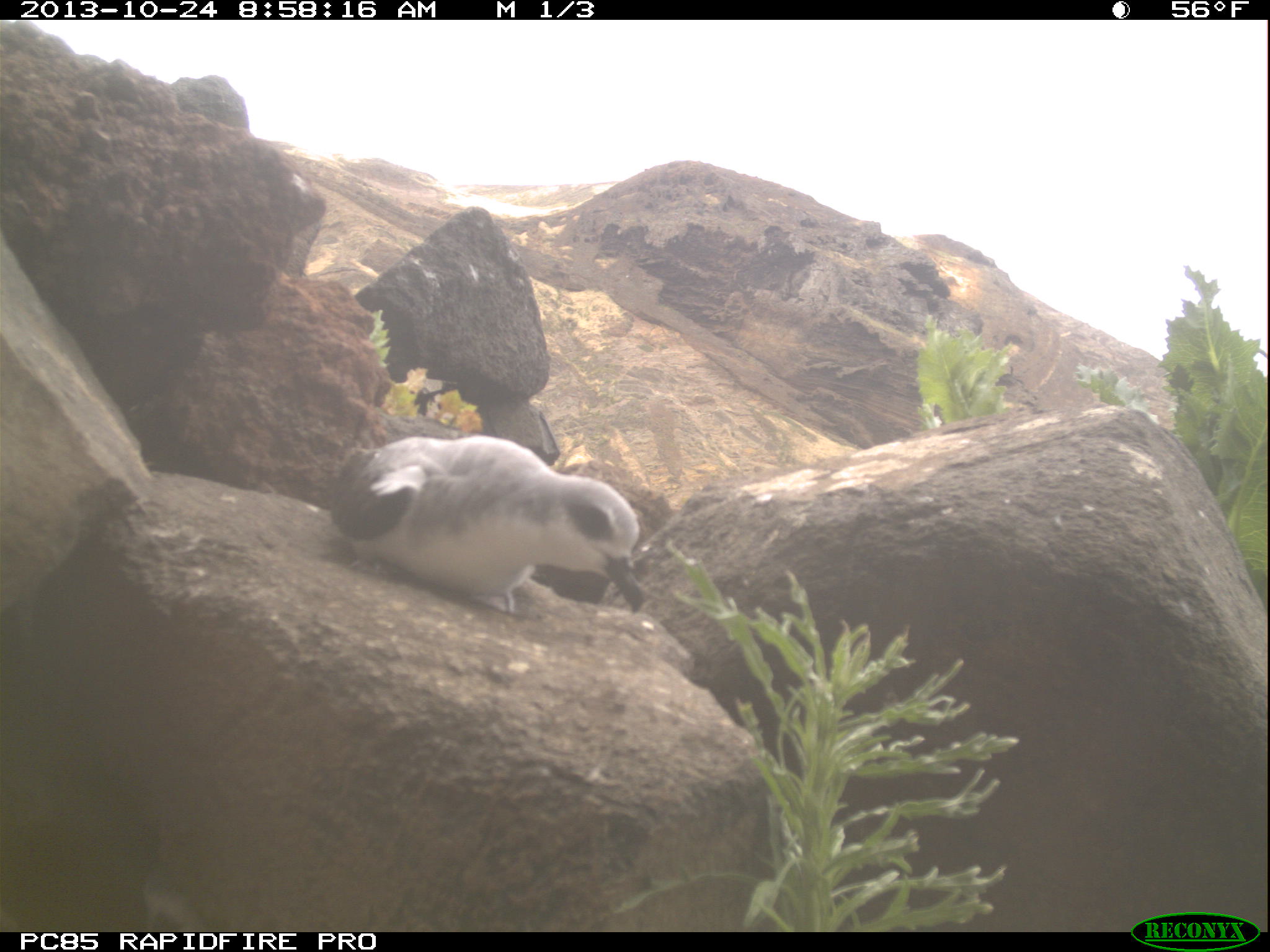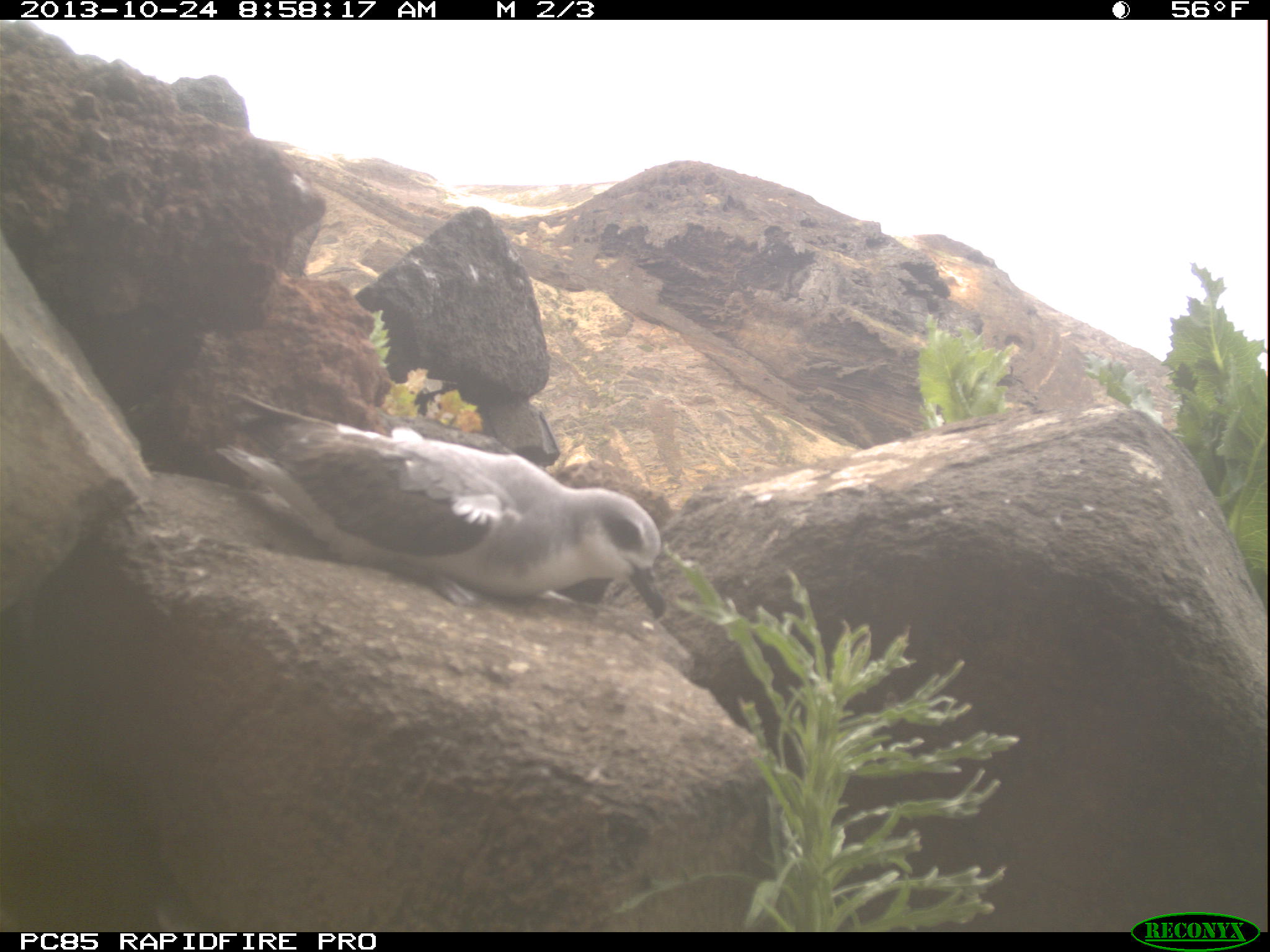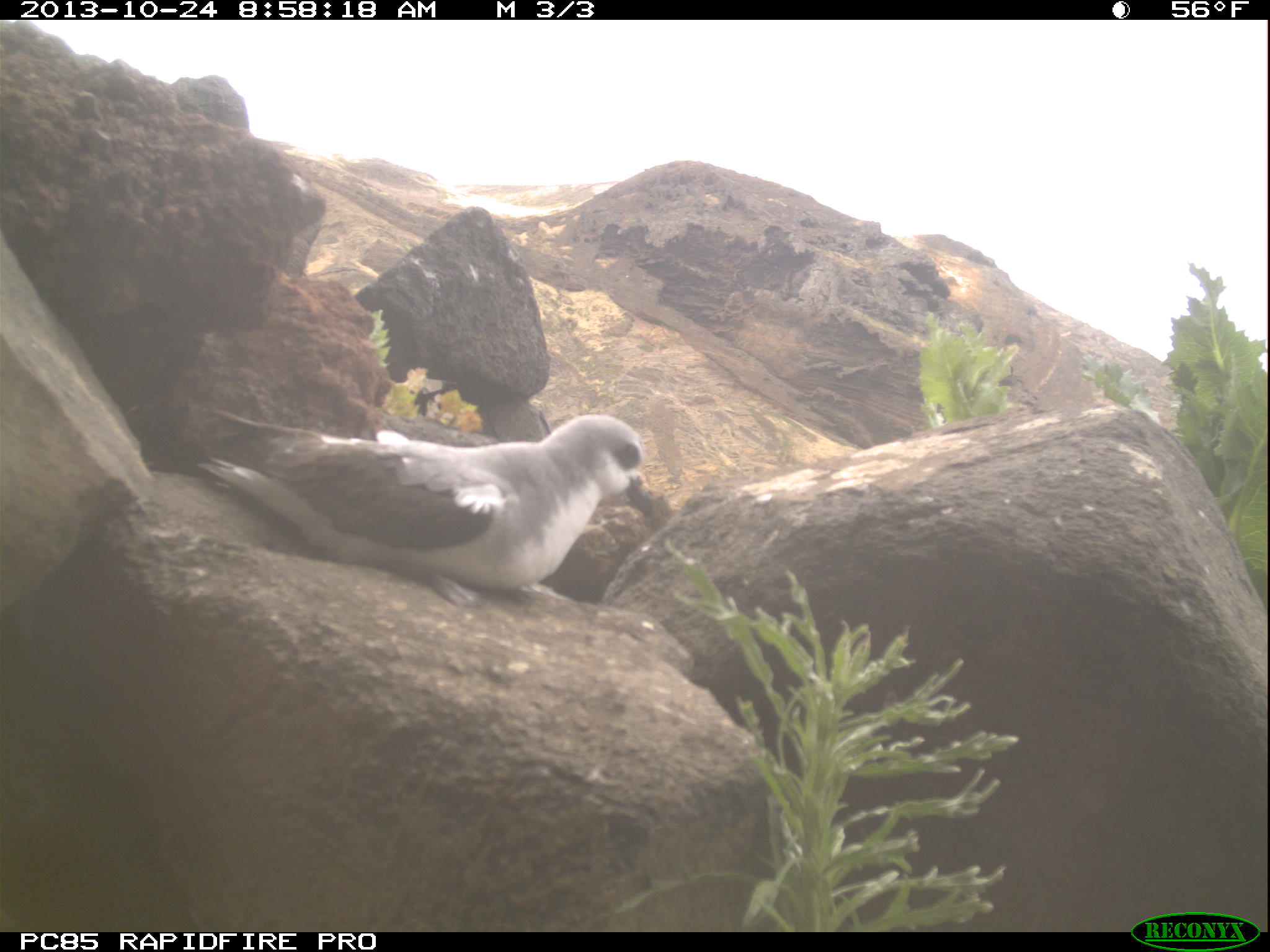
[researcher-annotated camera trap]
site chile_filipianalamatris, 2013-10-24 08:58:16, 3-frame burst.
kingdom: Animalia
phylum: Chordata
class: Aves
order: Procellariiformes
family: Procellariidae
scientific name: Procellariidae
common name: petrel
Petrel (Procellariidae).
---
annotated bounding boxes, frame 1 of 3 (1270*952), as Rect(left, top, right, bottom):
petrel: Rect(323, 428, 646, 622)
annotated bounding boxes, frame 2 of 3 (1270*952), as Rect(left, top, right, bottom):
petrel: Rect(211, 260, 669, 620)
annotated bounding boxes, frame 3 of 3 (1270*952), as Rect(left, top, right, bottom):
petrel: Rect(164, 397, 665, 622)